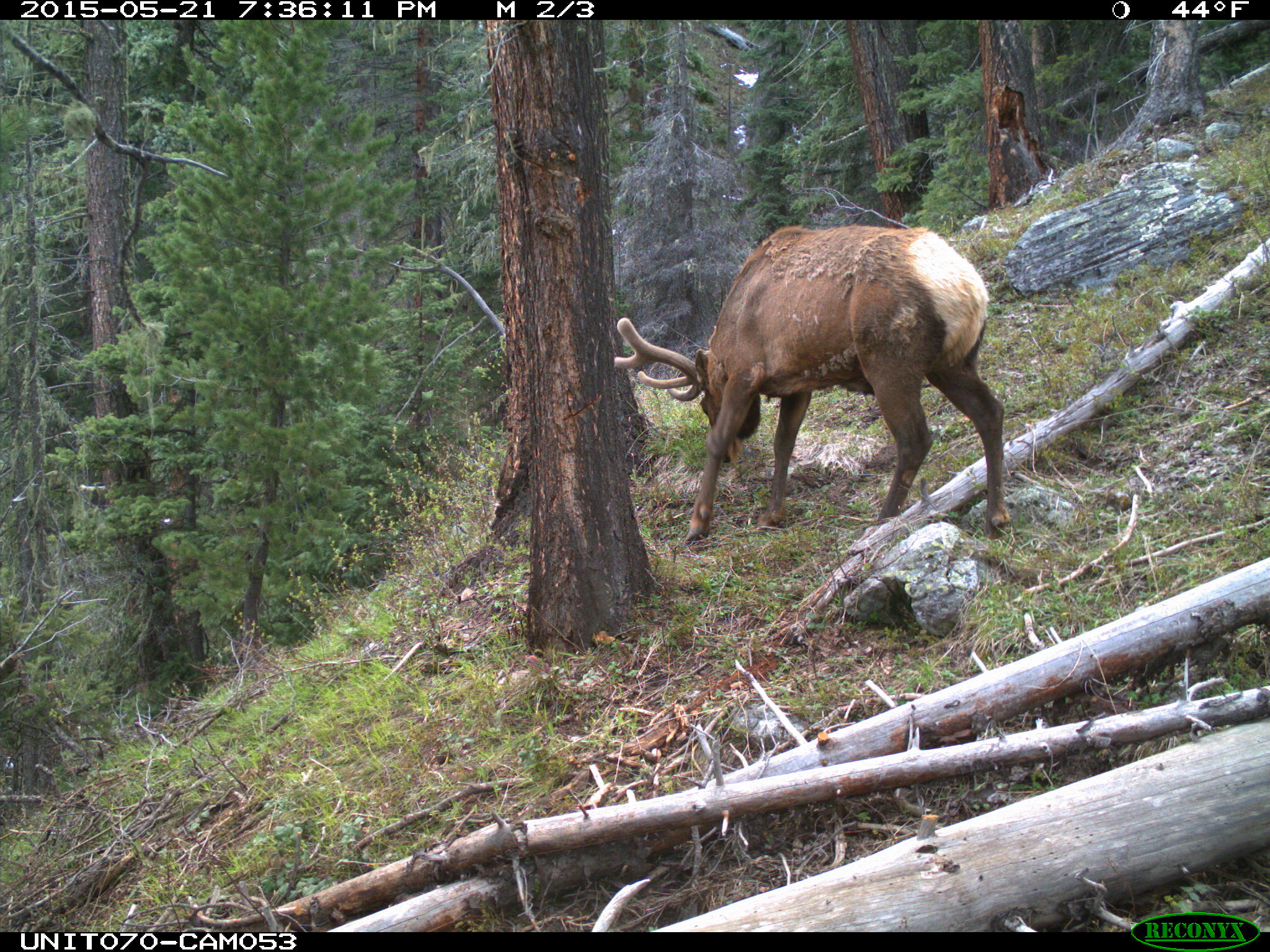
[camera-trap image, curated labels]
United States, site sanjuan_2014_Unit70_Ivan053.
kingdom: Animalia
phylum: Chordata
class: Mammalia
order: Artiodactyla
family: Cervidae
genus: Cervus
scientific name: Cervus elaphus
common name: red deer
Cervus elaphus (red deer).